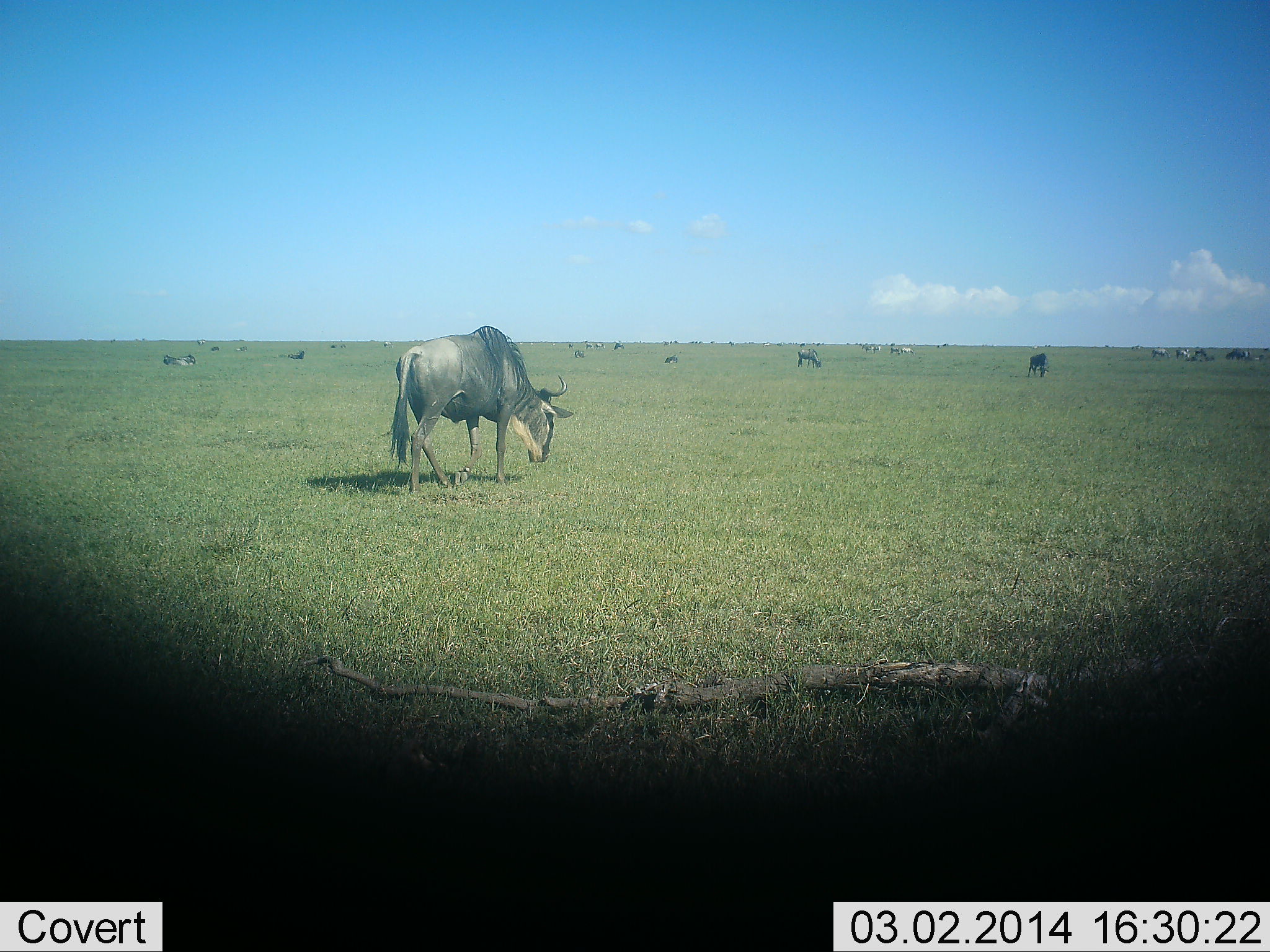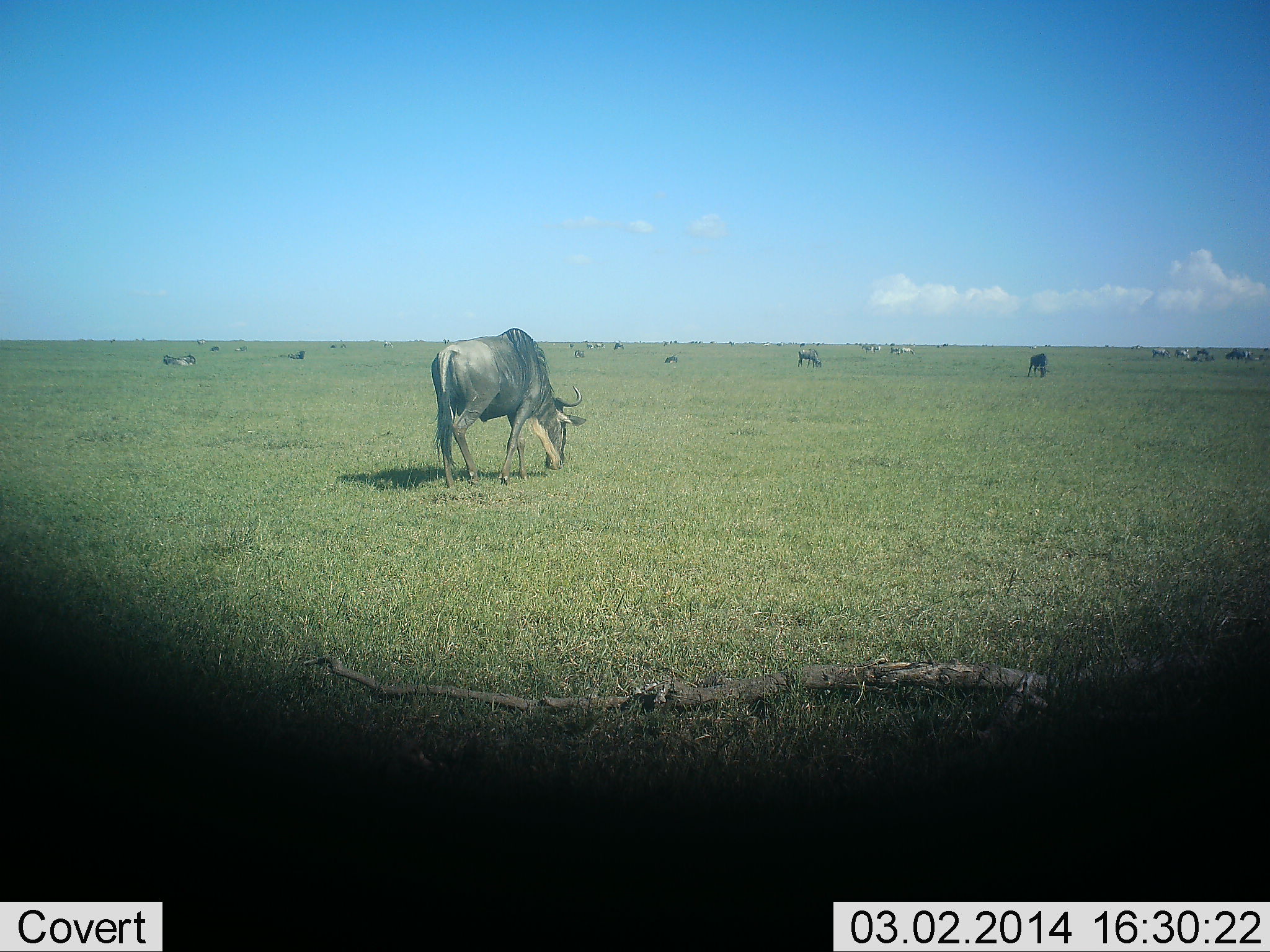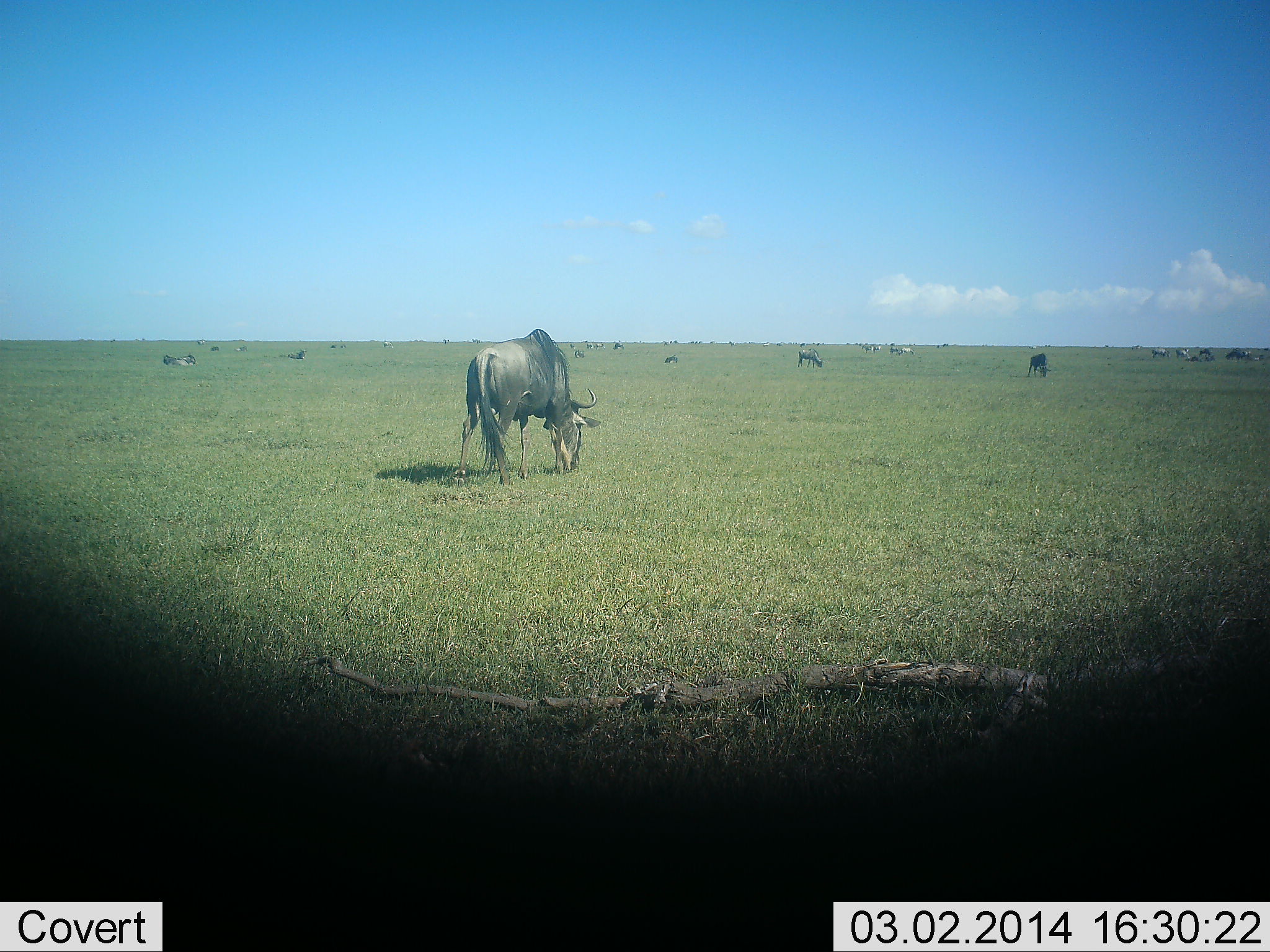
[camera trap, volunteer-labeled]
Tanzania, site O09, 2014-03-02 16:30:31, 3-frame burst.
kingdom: Animalia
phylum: Chordata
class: Mammalia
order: Artiodactyla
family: Bovidae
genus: Connochaetes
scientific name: Connochaetes taurinus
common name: blue wildebeest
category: wildebeest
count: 10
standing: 50%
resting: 30%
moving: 30%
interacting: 0%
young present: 0%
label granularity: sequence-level